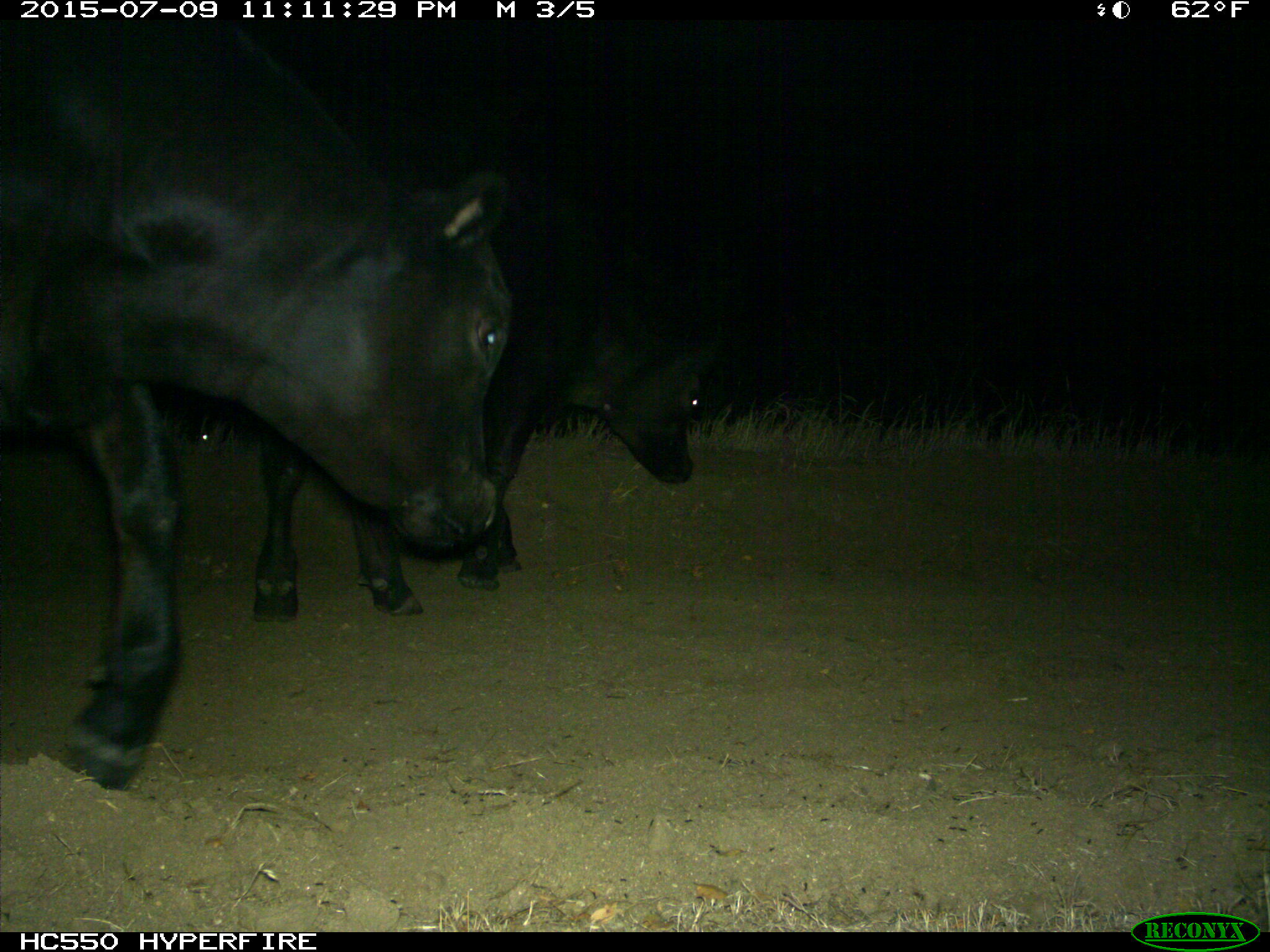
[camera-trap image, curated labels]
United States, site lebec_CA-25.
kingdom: Animalia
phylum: Chordata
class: Mammalia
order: Artiodactyla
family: Bovidae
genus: Bos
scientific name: Bos taurus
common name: domestic cow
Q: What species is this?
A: Bos taurus (domestic cow).